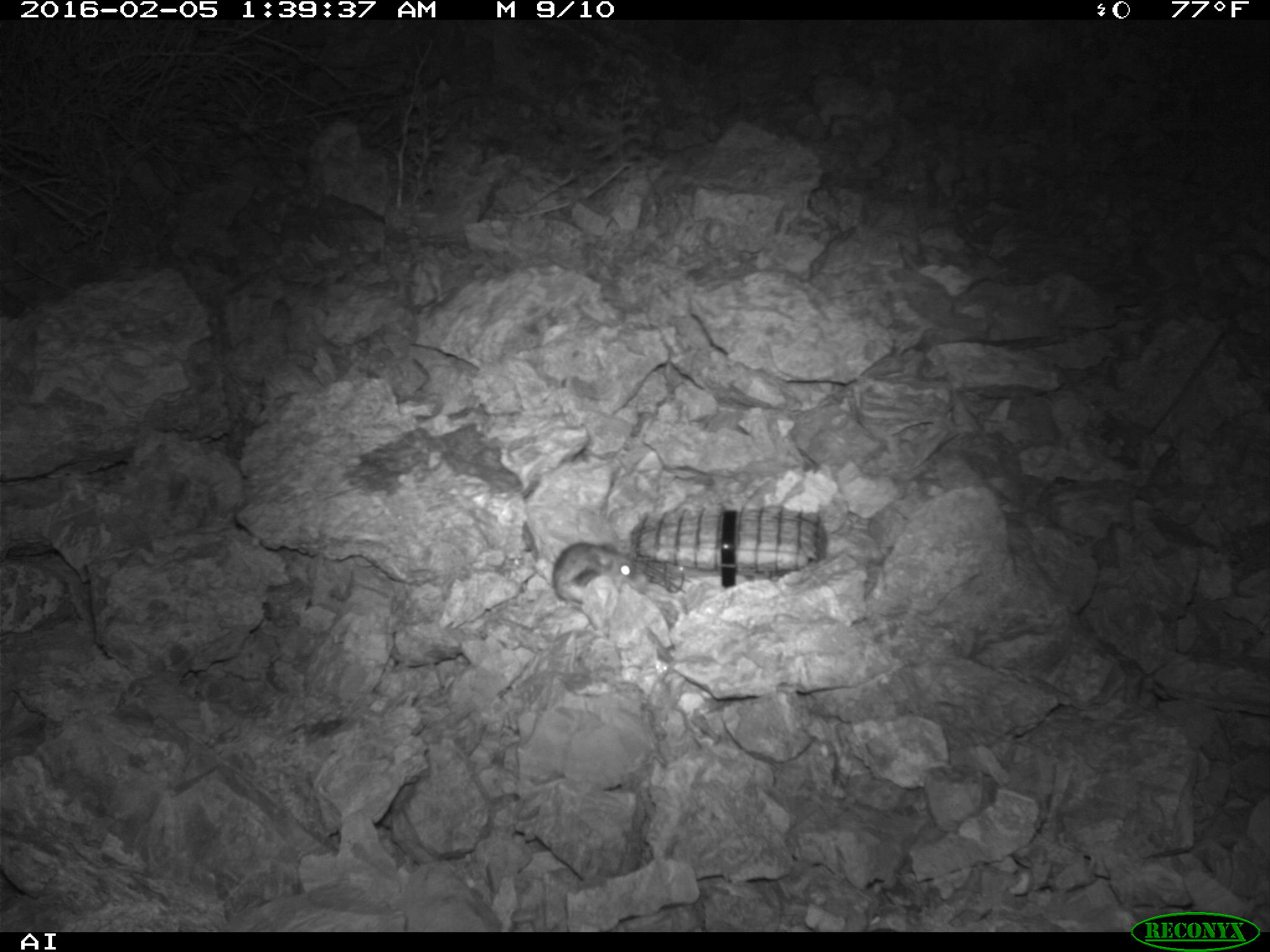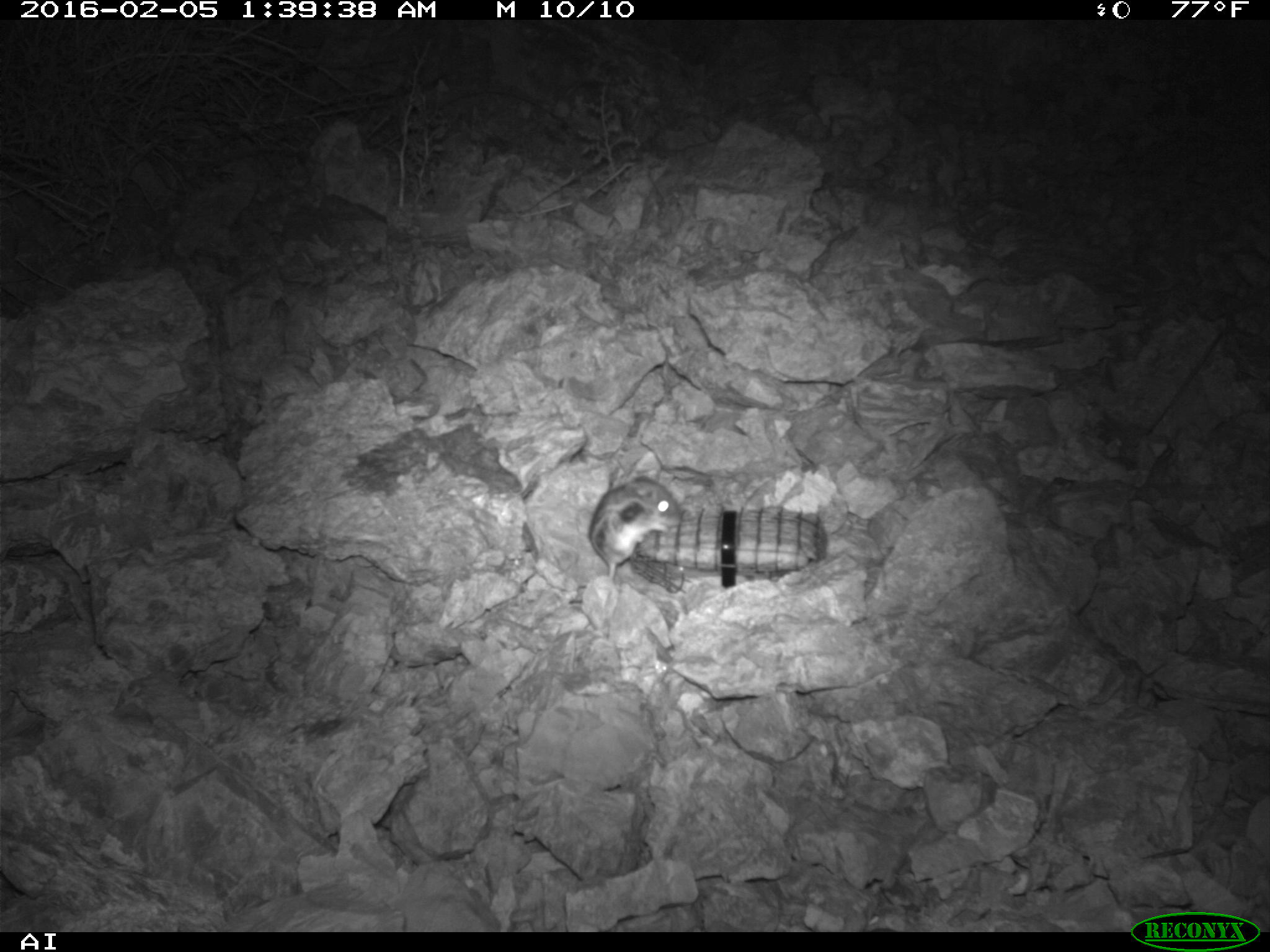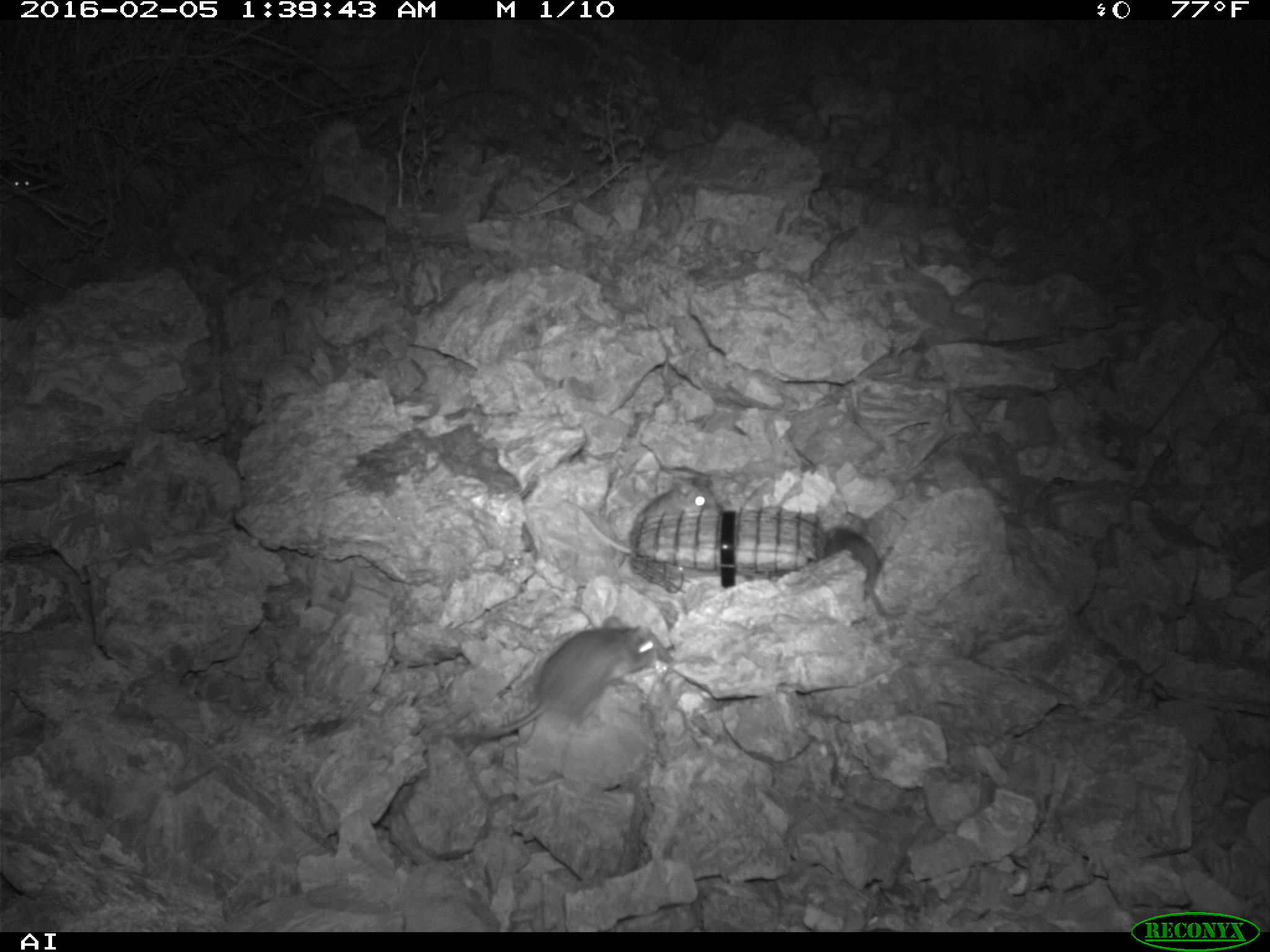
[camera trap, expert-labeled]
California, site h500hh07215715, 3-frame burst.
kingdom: Animalia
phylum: Chordata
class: Mammalia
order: Rodentia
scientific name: Rodentia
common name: rodent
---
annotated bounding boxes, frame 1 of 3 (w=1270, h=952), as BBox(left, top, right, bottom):
rodent: BBox(553, 544, 636, 607)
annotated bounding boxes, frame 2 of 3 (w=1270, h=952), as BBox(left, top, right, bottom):
rodent: BBox(590, 474, 683, 580)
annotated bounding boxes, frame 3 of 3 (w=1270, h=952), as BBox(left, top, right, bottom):
rodent: BBox(450, 615, 658, 741); BBox(561, 471, 719, 557); BBox(823, 512, 907, 619)